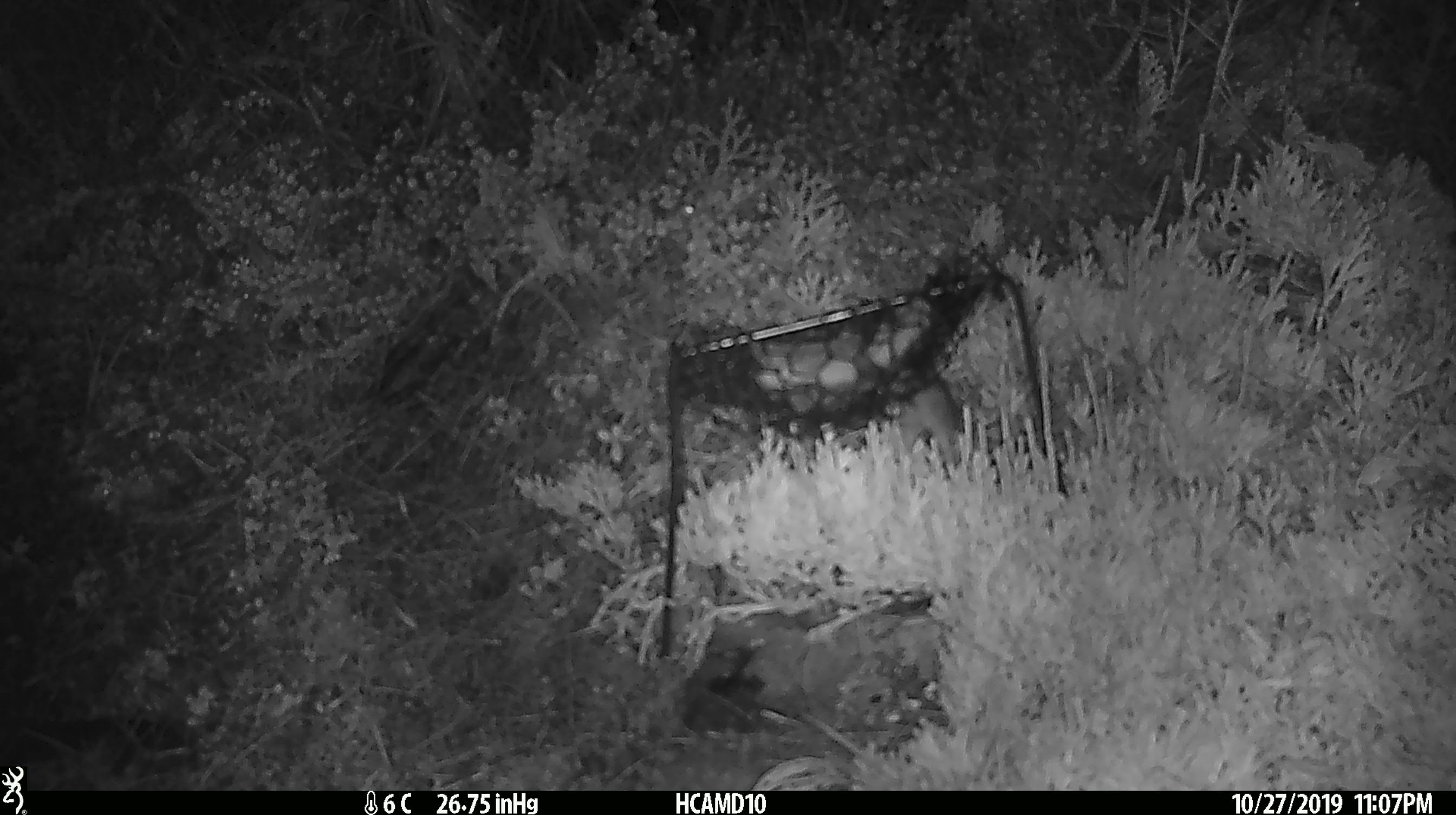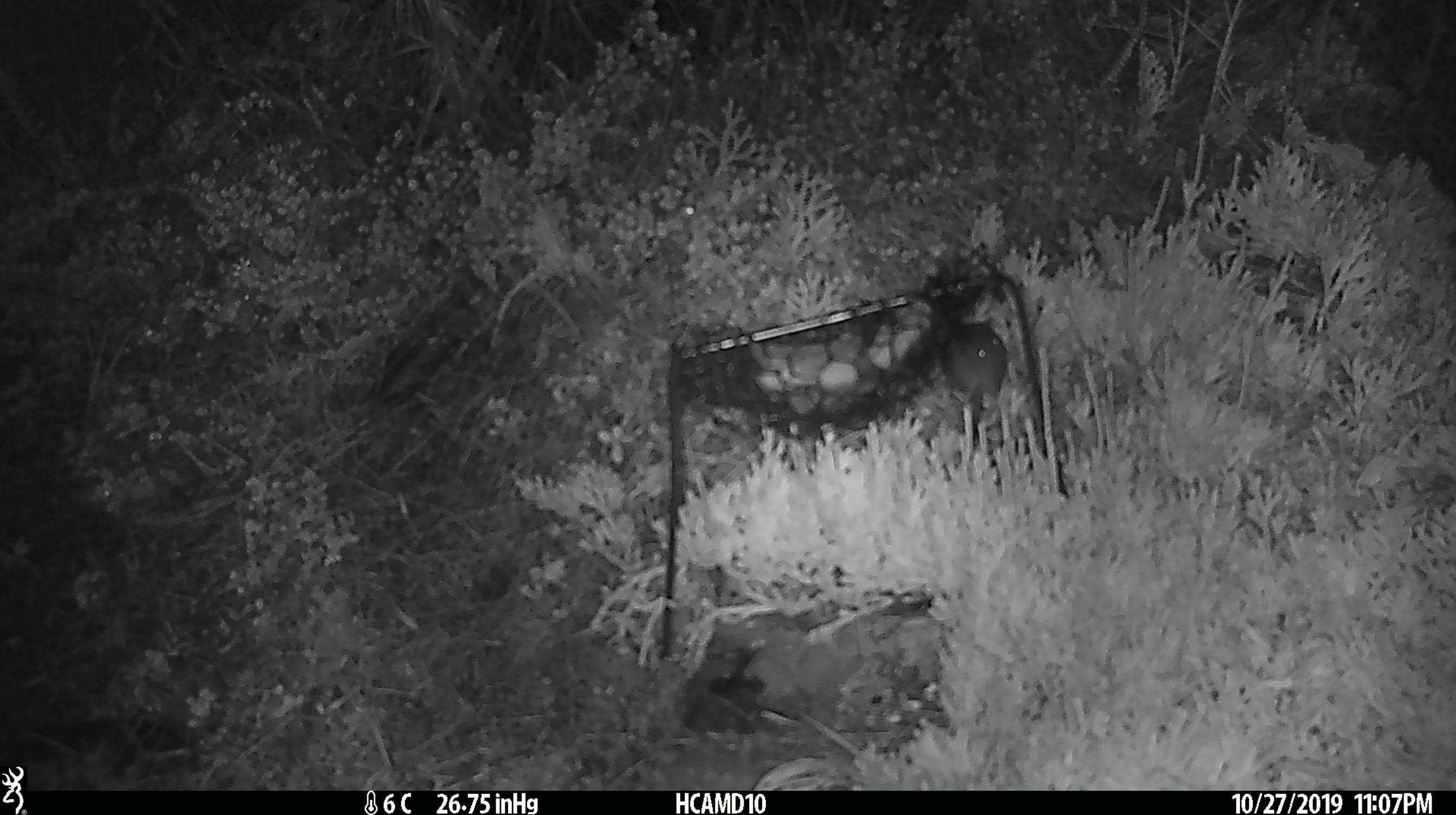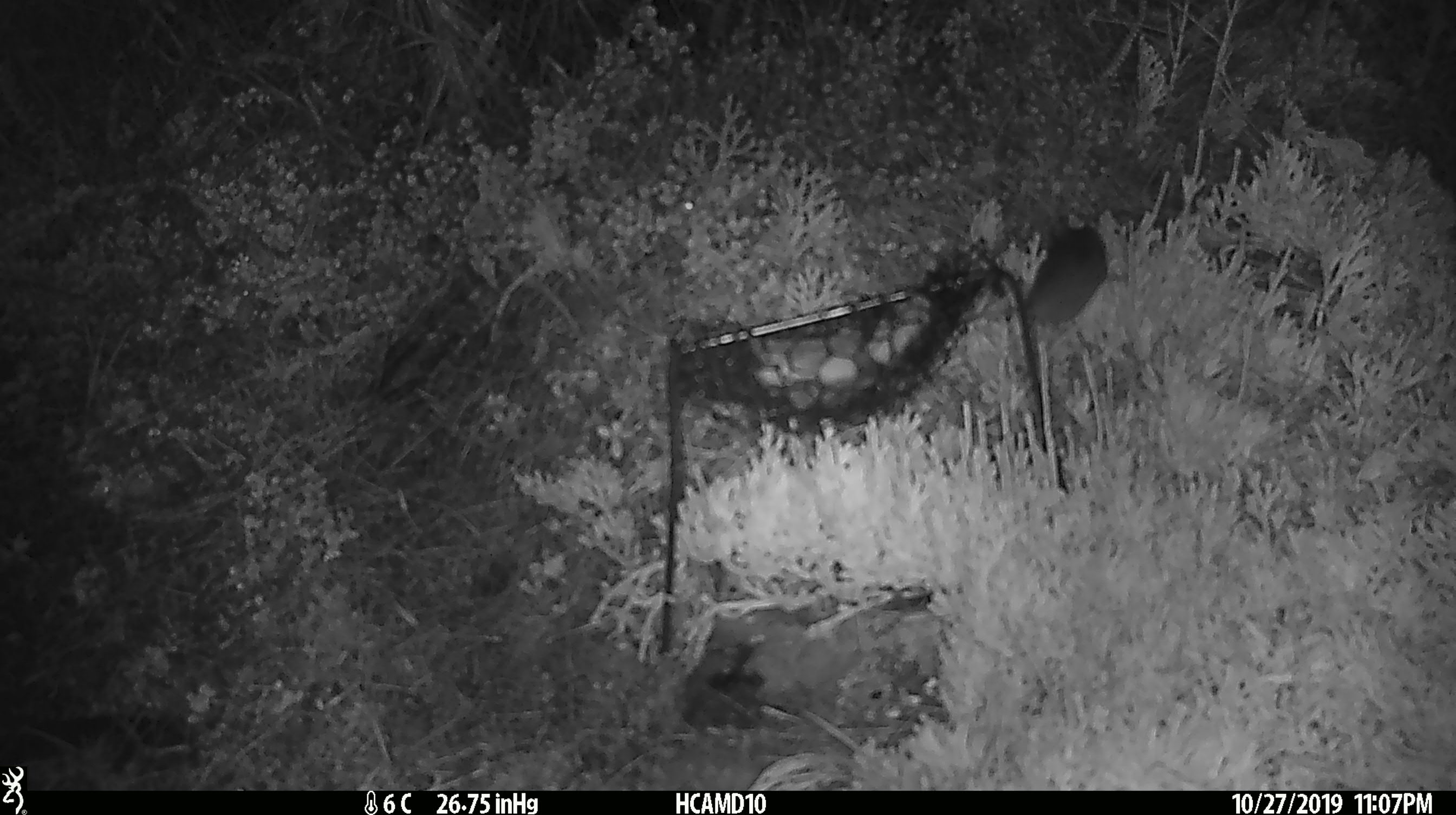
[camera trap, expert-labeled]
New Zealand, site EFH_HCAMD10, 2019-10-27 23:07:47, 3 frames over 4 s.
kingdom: Animalia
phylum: Chordata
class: Mammalia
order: Rodentia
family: Muridae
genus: Mus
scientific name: Mus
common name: mouse